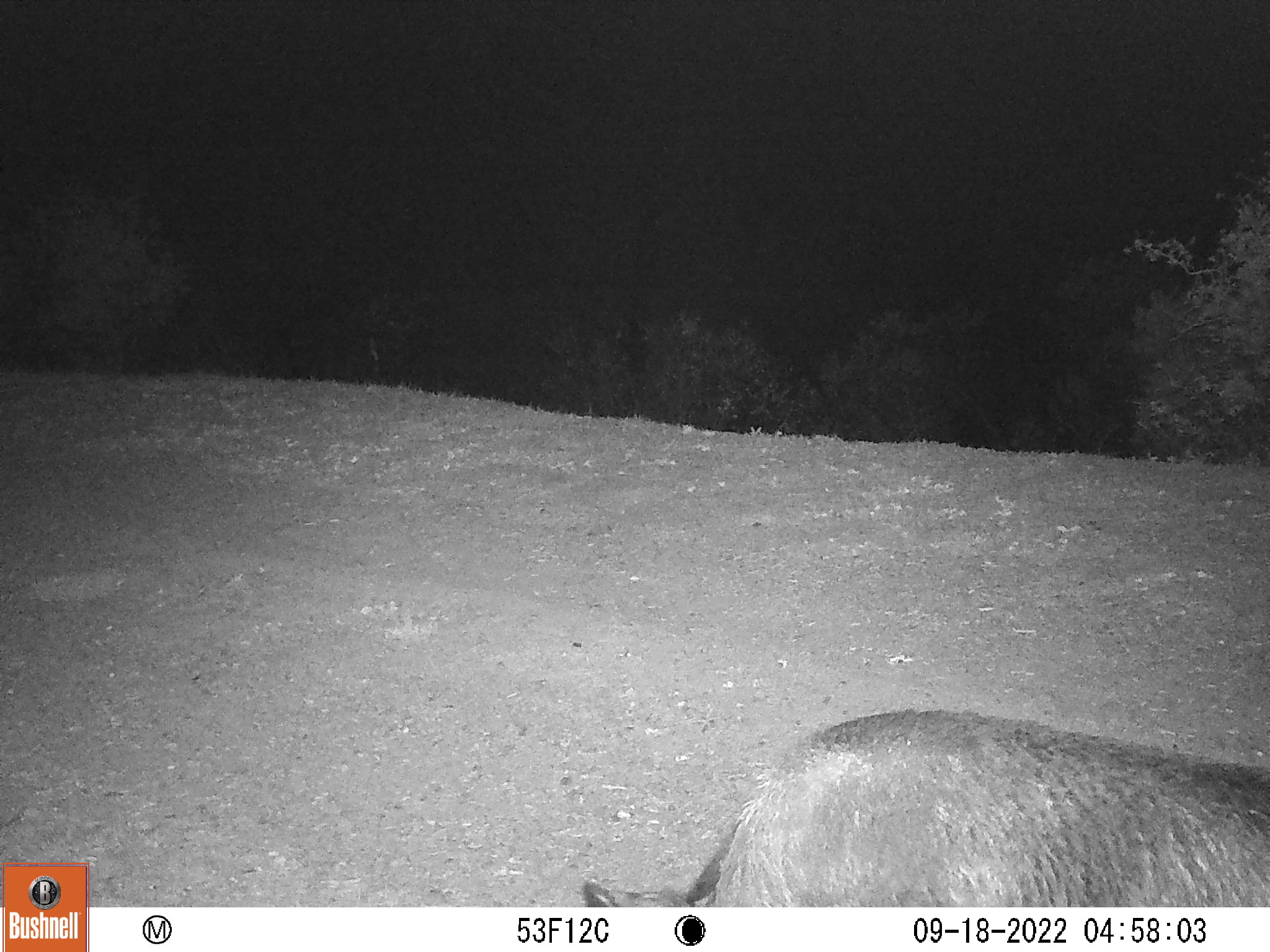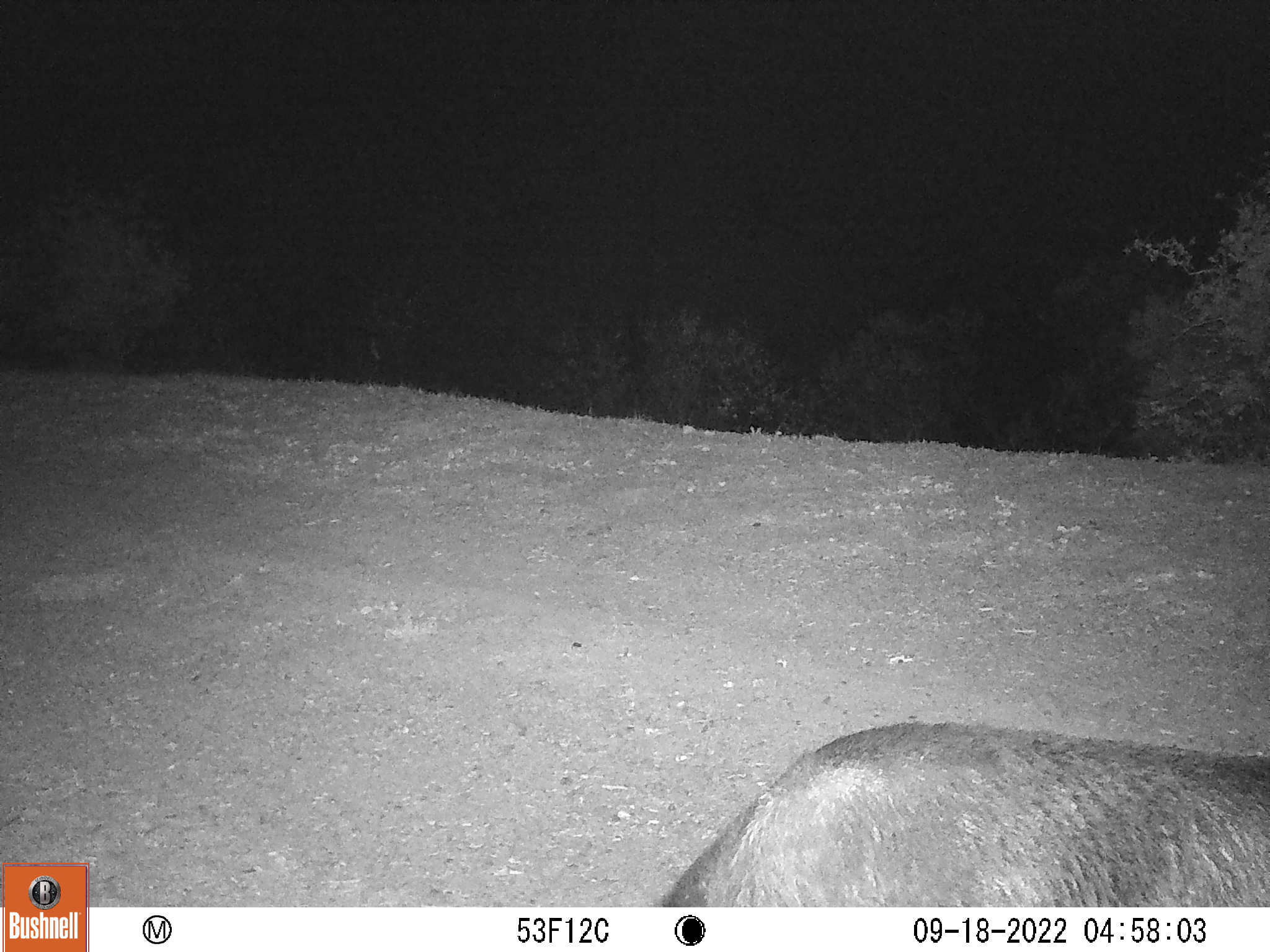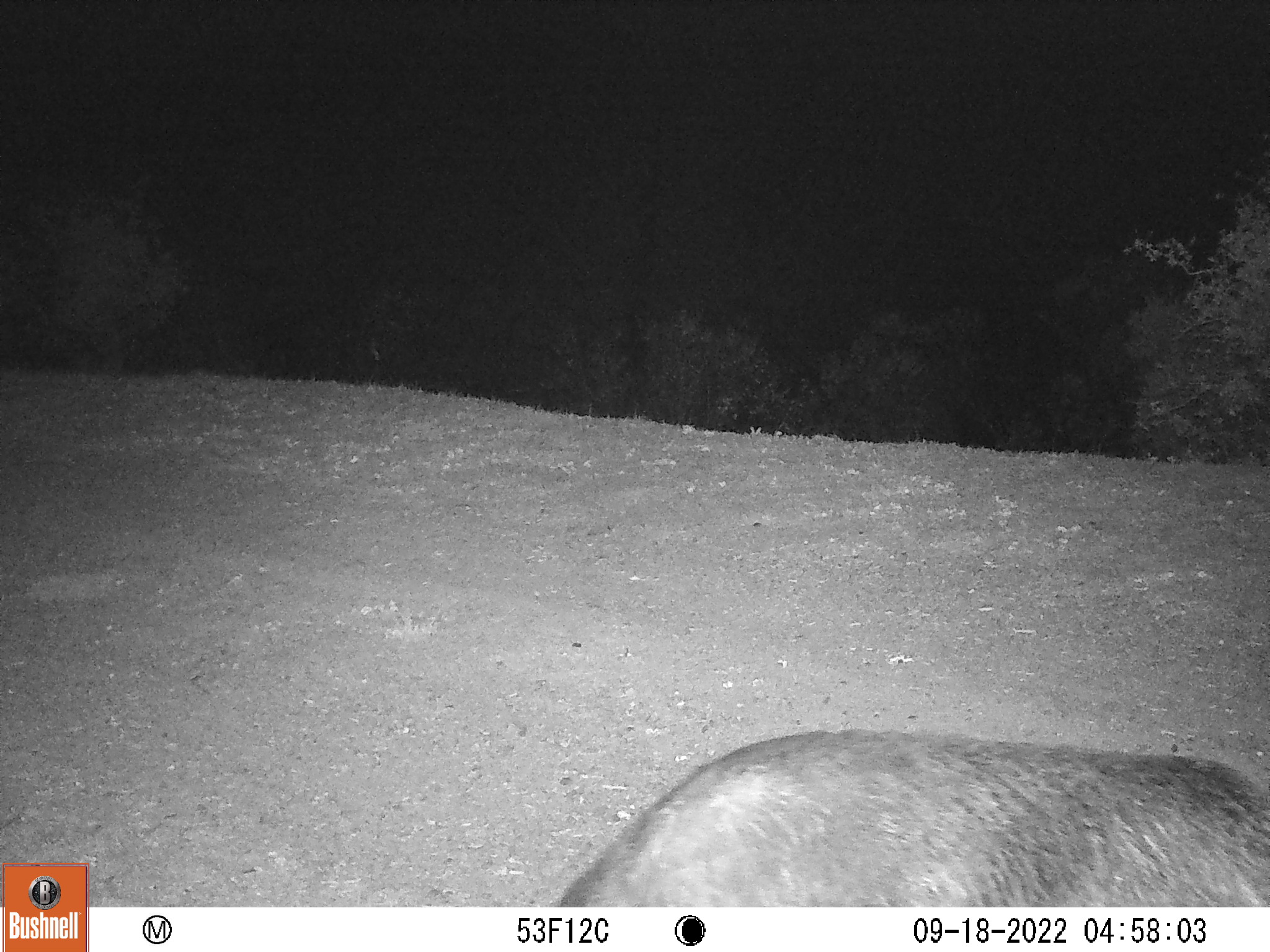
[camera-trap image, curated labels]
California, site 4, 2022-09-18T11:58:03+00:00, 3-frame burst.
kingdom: Animalia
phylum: Chordata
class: Mammalia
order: Artiodactyla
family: Suidae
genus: Sus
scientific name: Sus scrofa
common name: wild boar